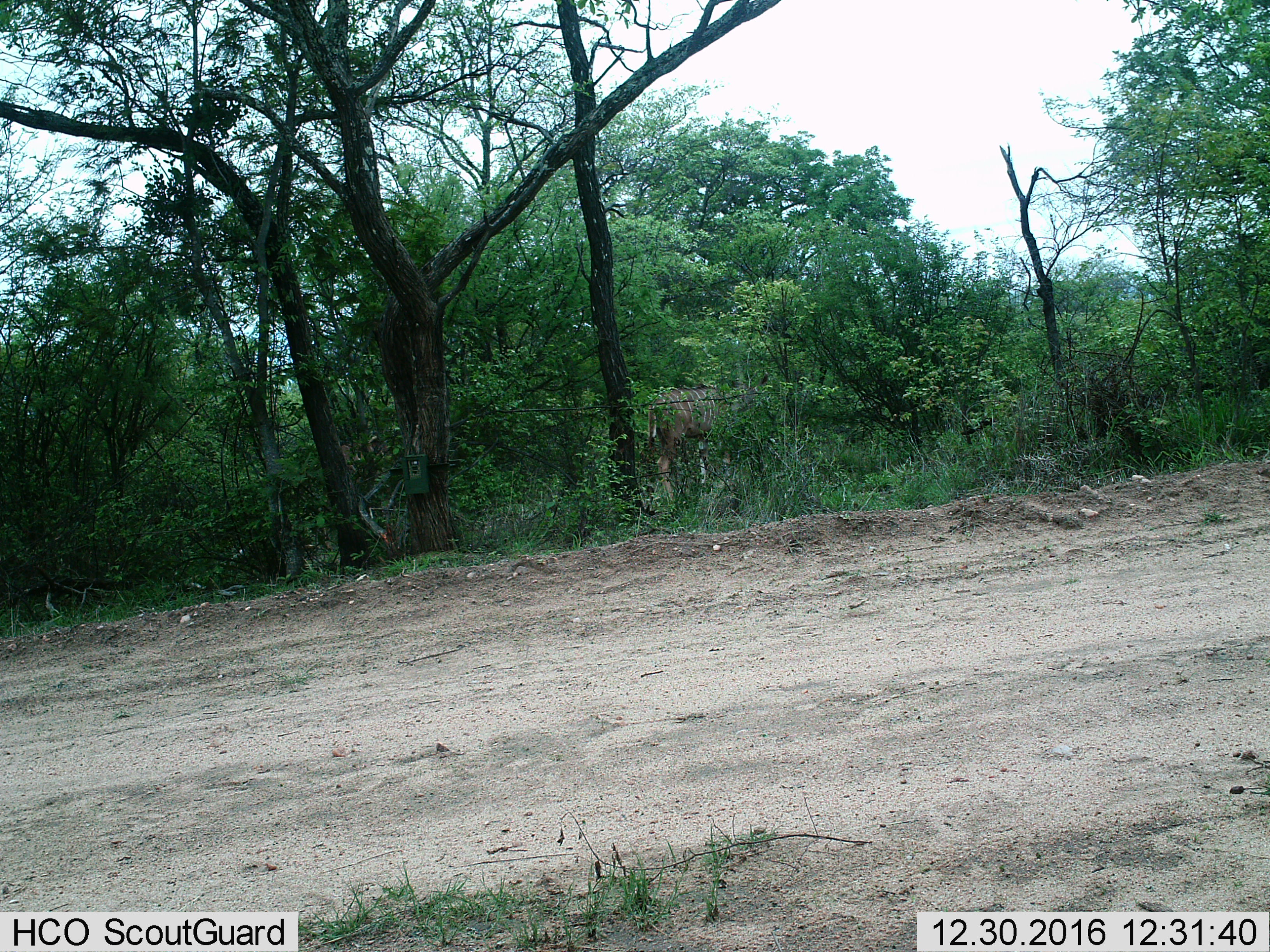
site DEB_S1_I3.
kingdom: Animalia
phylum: Chordata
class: Mammalia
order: Artiodactyla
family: Bovidae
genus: Tragelaphus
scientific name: Tragelaphus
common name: kudu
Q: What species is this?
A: Kudu (Tragelaphus).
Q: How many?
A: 1.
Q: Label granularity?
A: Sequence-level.